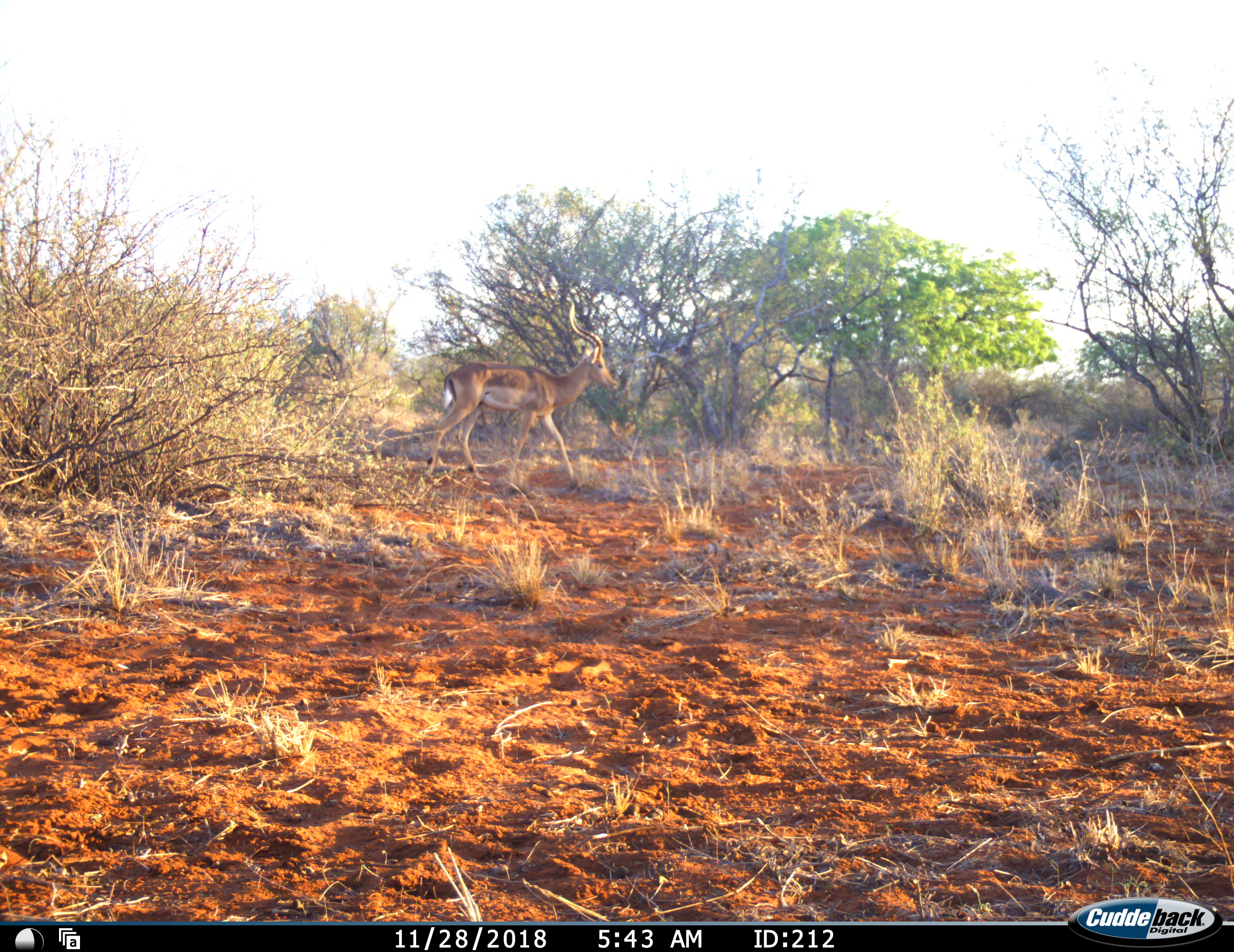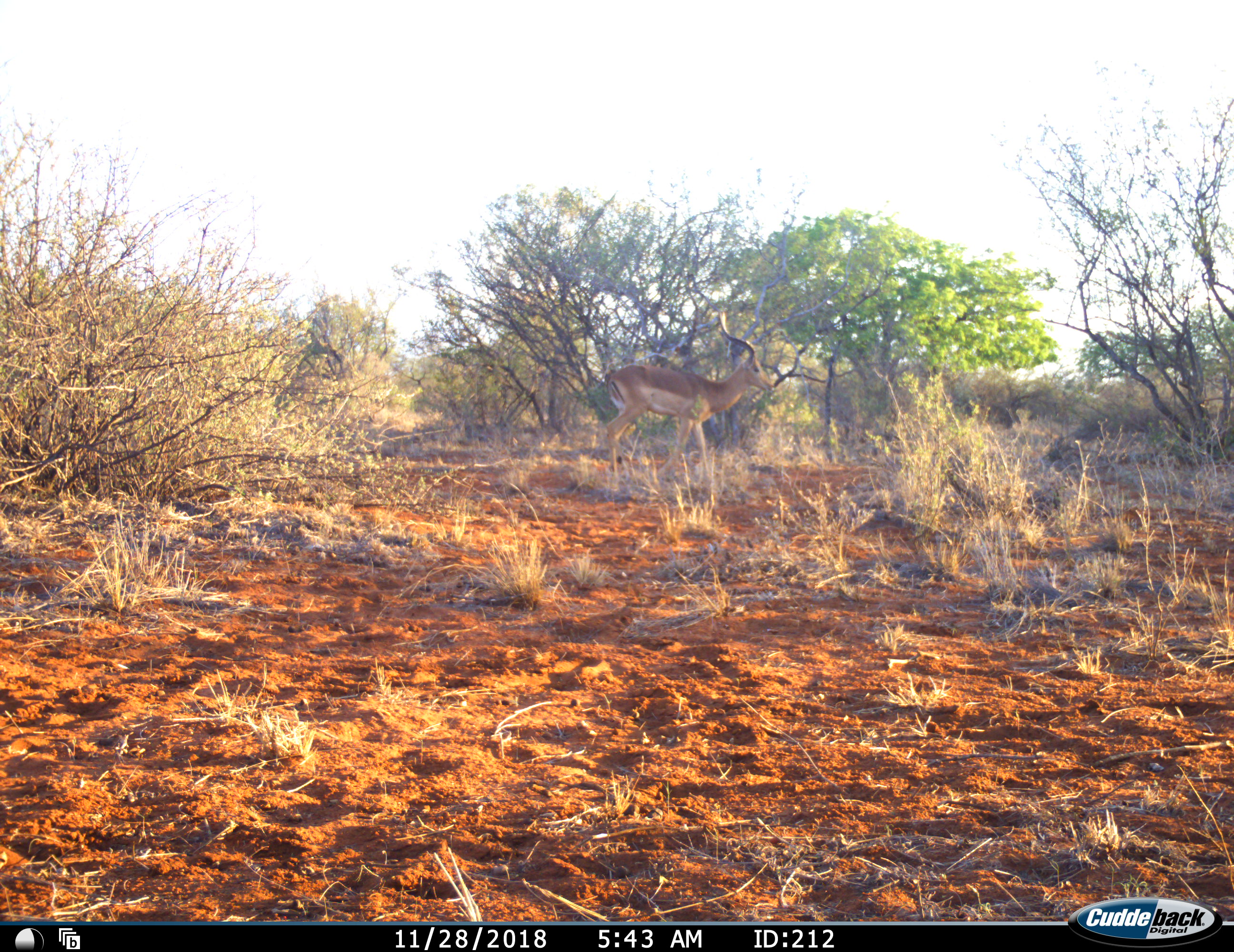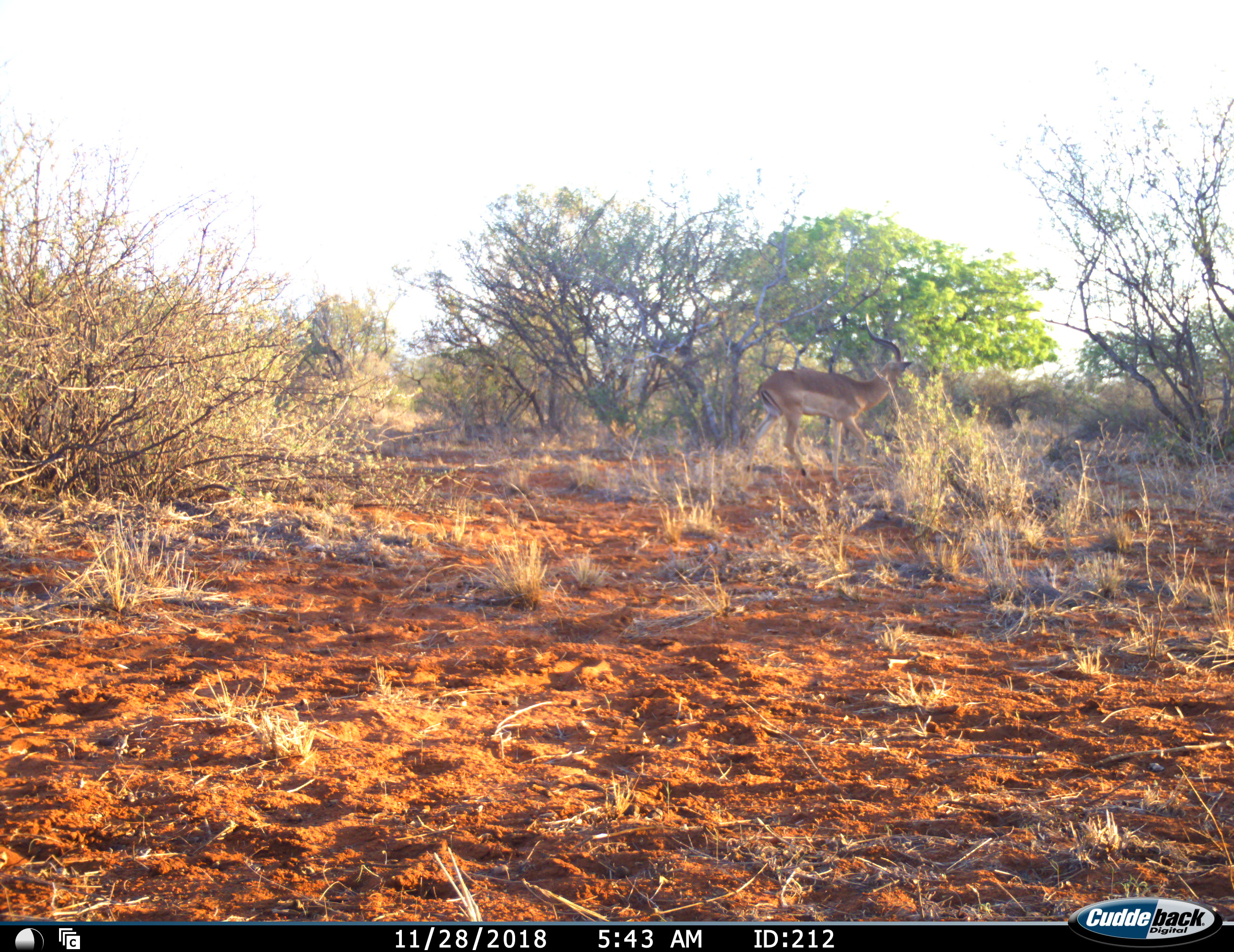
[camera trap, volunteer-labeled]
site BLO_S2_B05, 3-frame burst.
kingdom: Animalia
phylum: Chordata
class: Mammalia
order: Artiodactyla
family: Bovidae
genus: Aepyceros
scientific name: Aepyceros melampus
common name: impala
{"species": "impala (Aepyceros melampus)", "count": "1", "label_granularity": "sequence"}